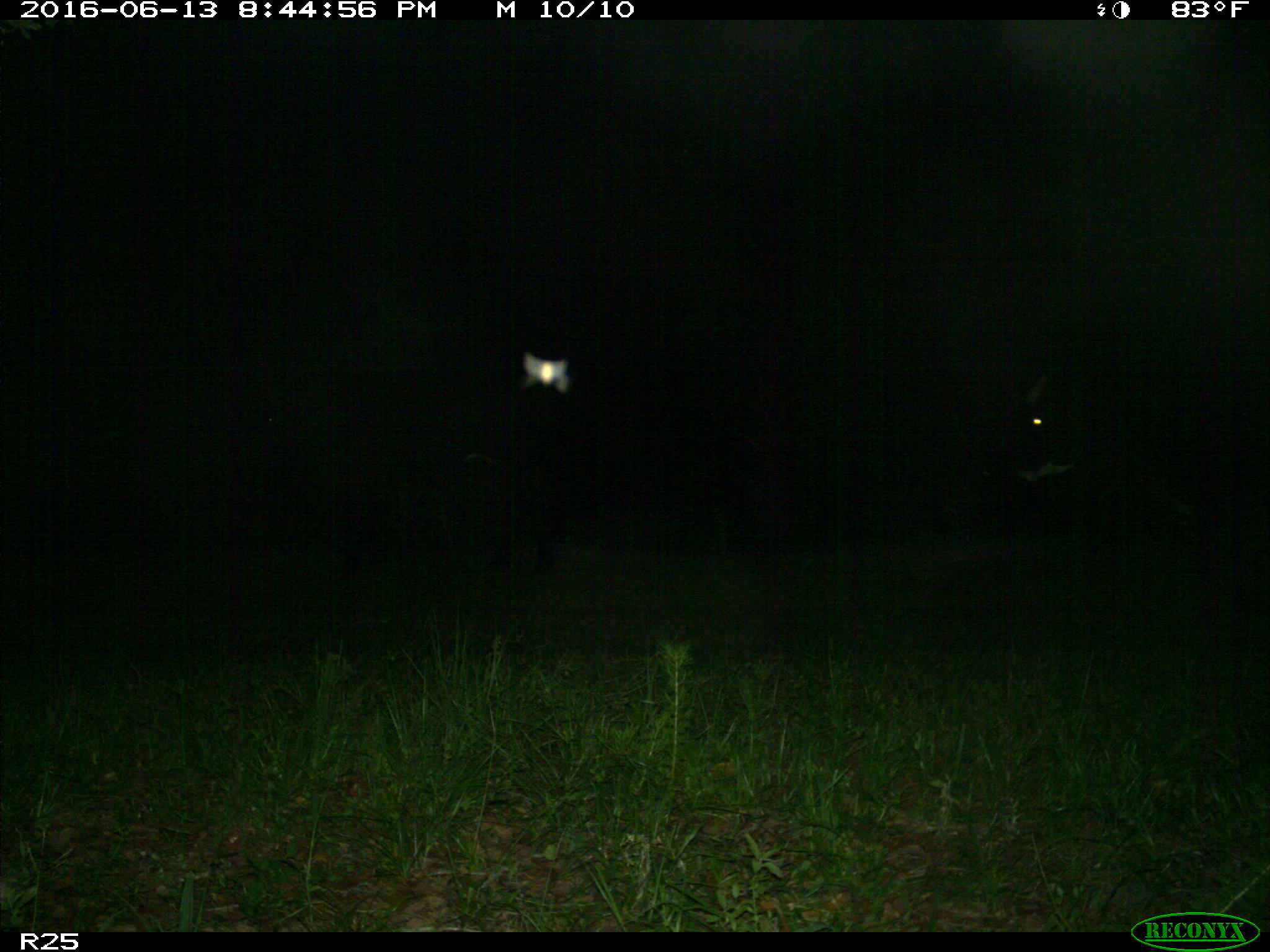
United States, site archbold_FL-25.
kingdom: Animalia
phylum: Chordata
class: Mammalia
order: Artiodactyla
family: Bovidae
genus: Bos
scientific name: Bos taurus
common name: domestic cow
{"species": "Bos taurus (domestic cow)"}